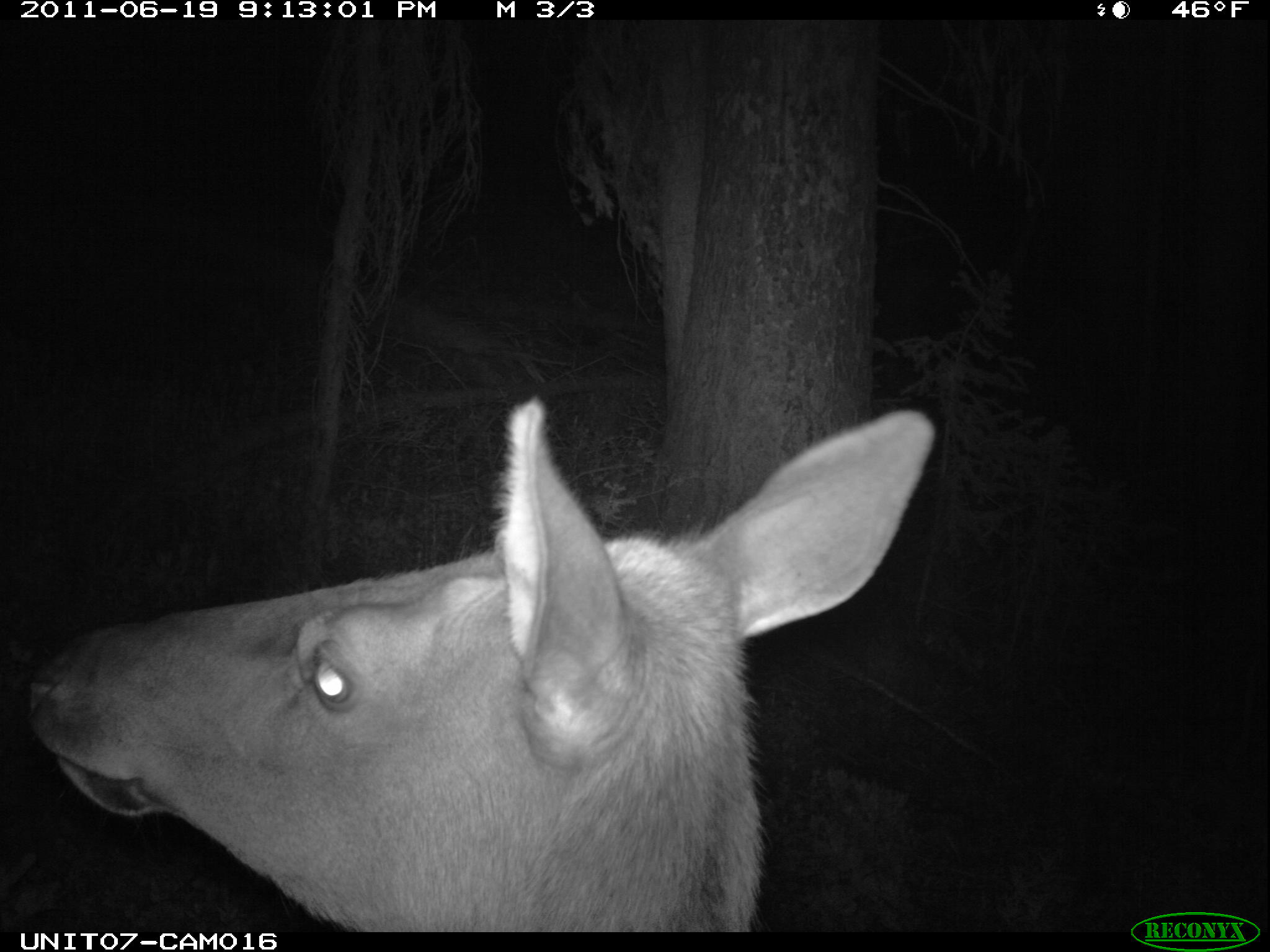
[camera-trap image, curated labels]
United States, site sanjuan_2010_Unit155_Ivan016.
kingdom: Animalia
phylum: Chordata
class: Mammalia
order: Artiodactyla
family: Cervidae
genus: Cervus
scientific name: Cervus elaphus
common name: red deer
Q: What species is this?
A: Cervus elaphus (red deer).